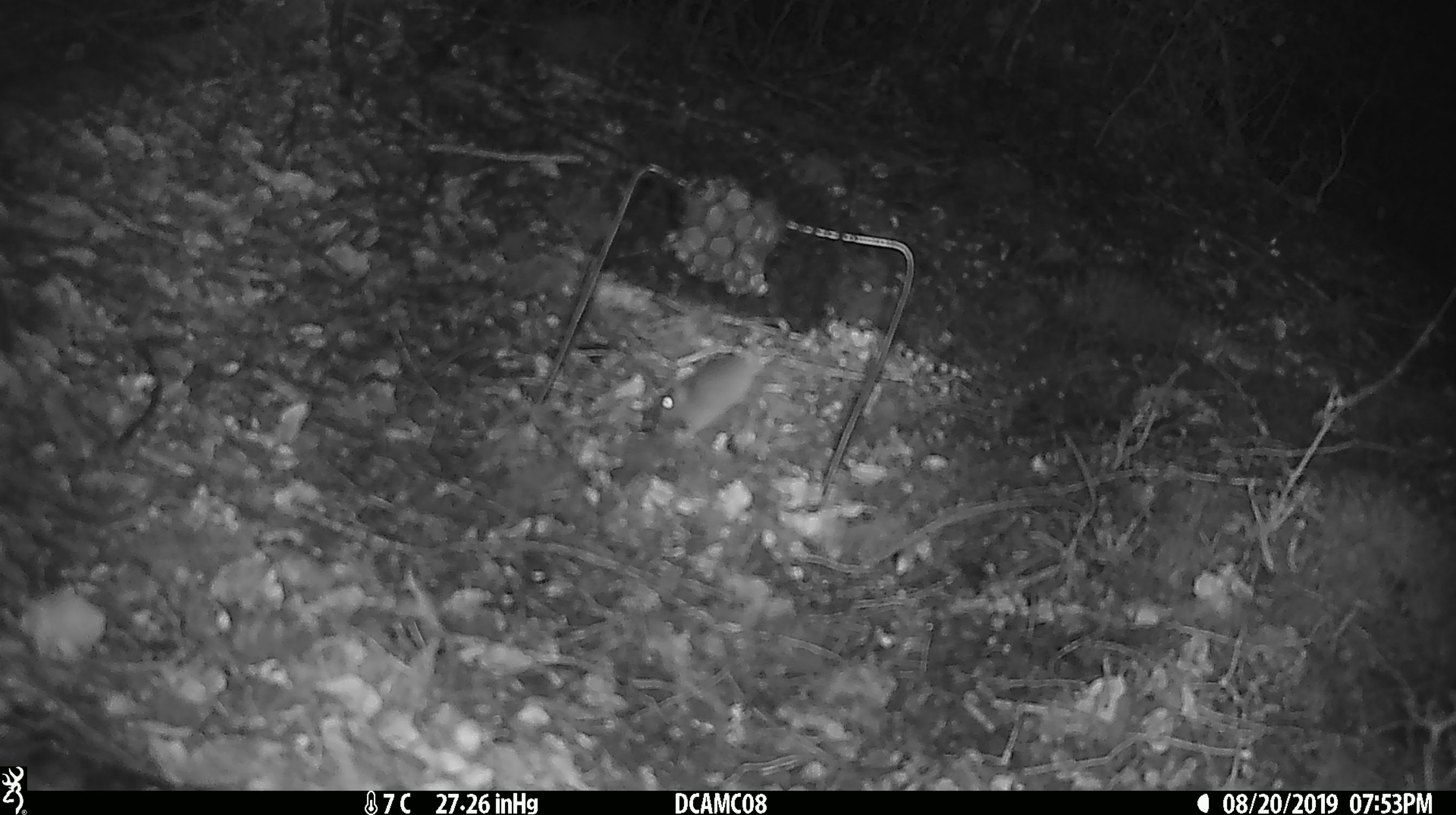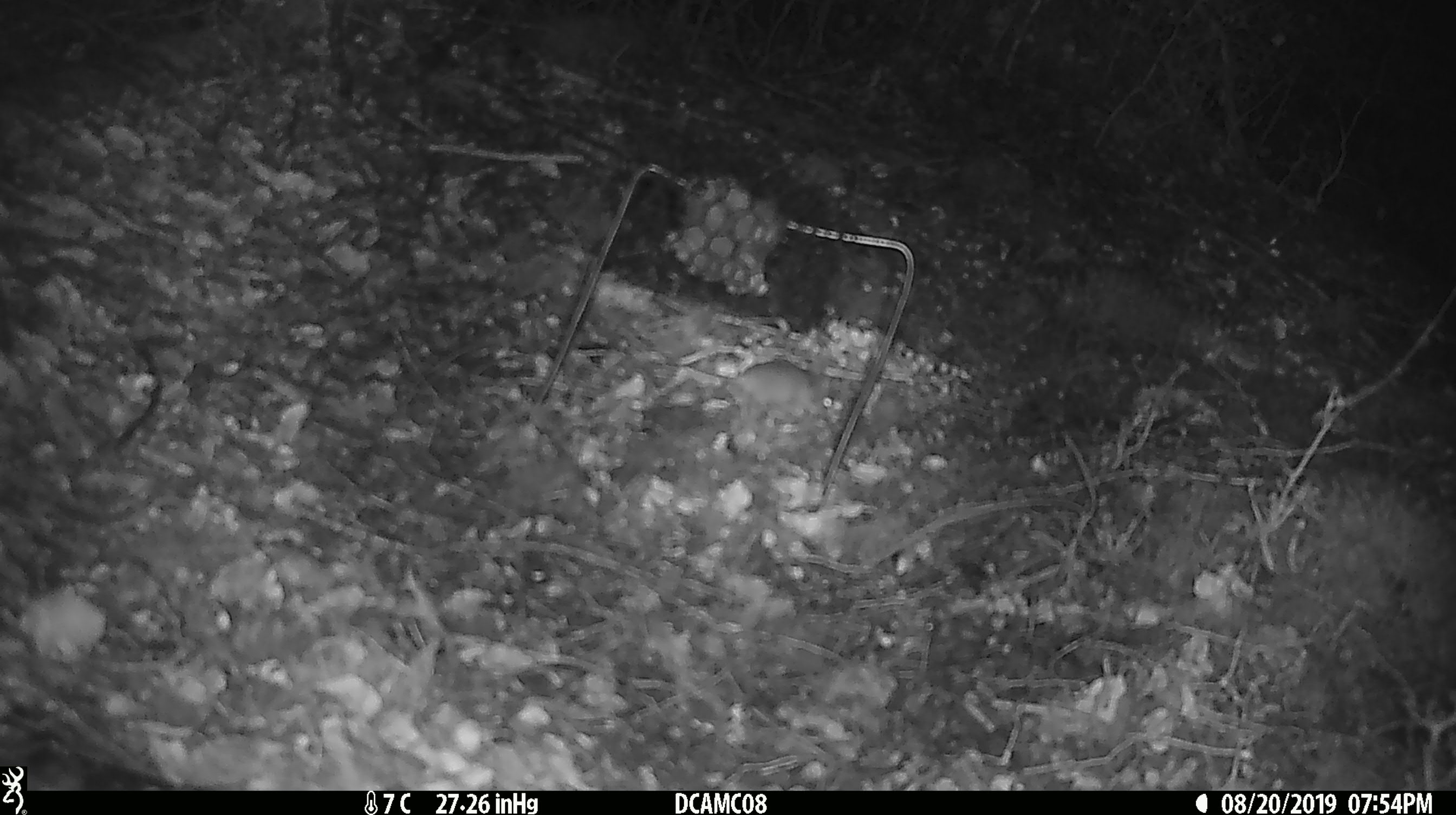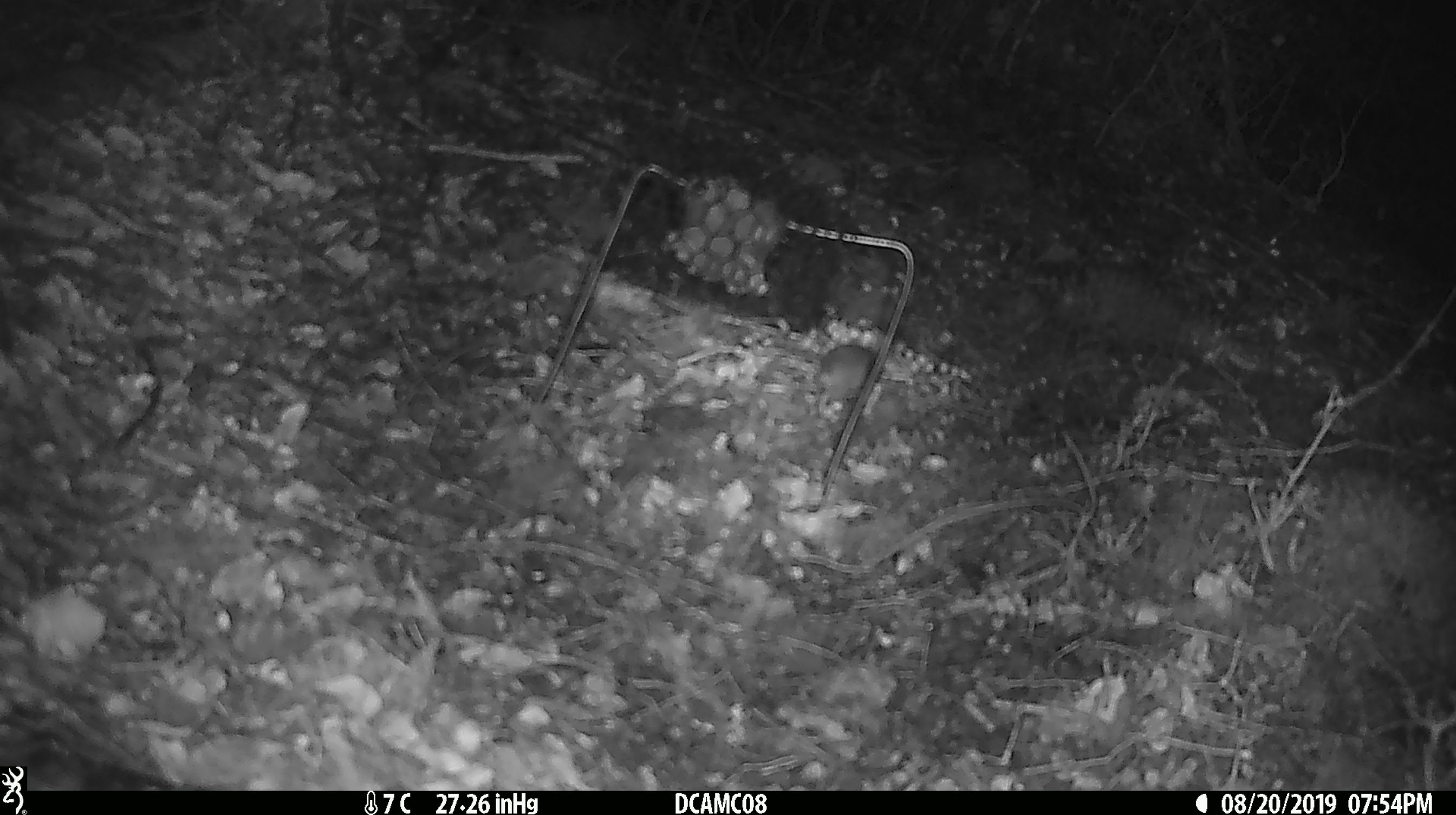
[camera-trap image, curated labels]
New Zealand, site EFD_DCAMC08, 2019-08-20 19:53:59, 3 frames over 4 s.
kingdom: Animalia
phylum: Chordata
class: Mammalia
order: Rodentia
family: Muridae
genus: Mus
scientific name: Mus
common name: mouse